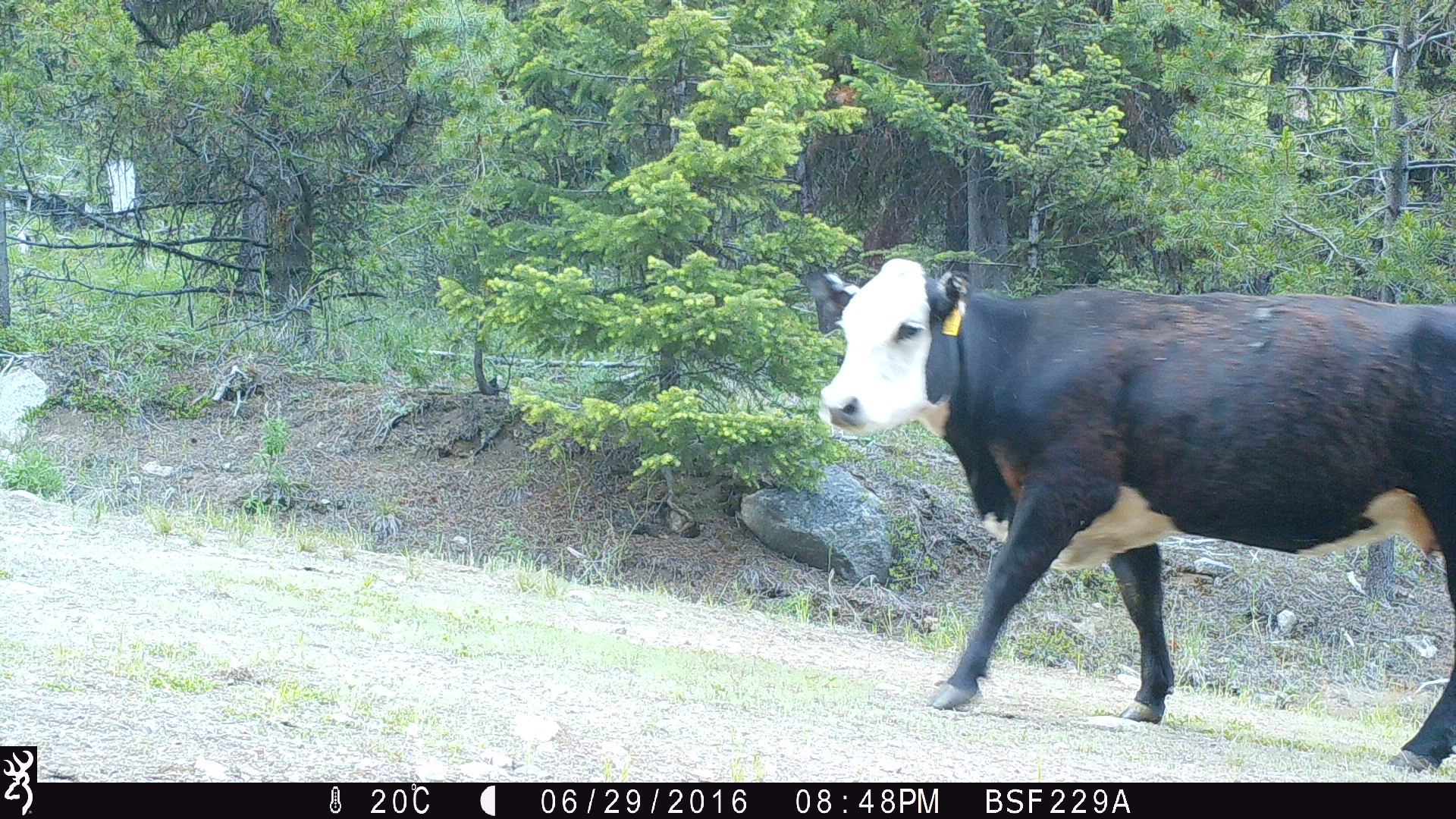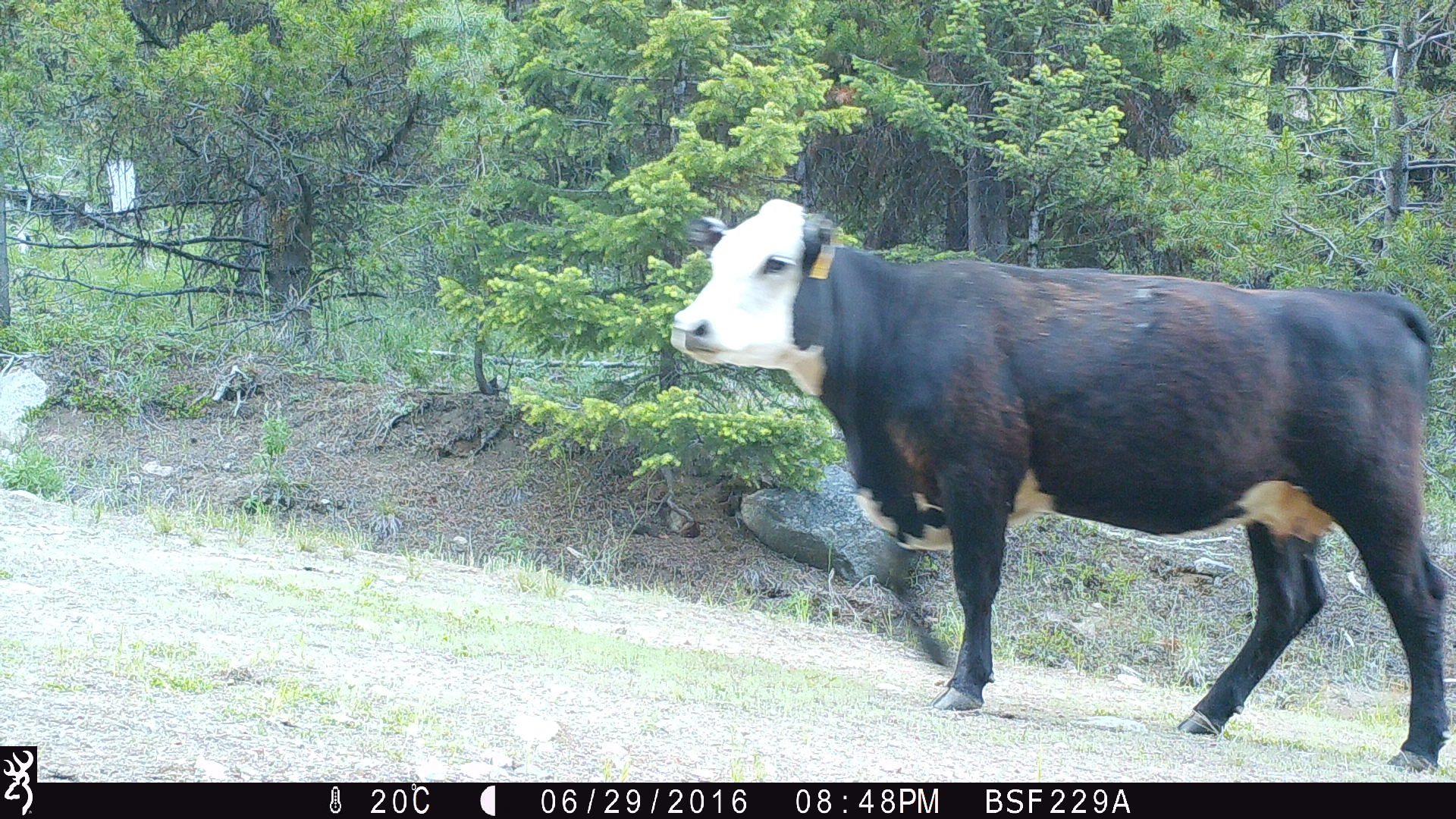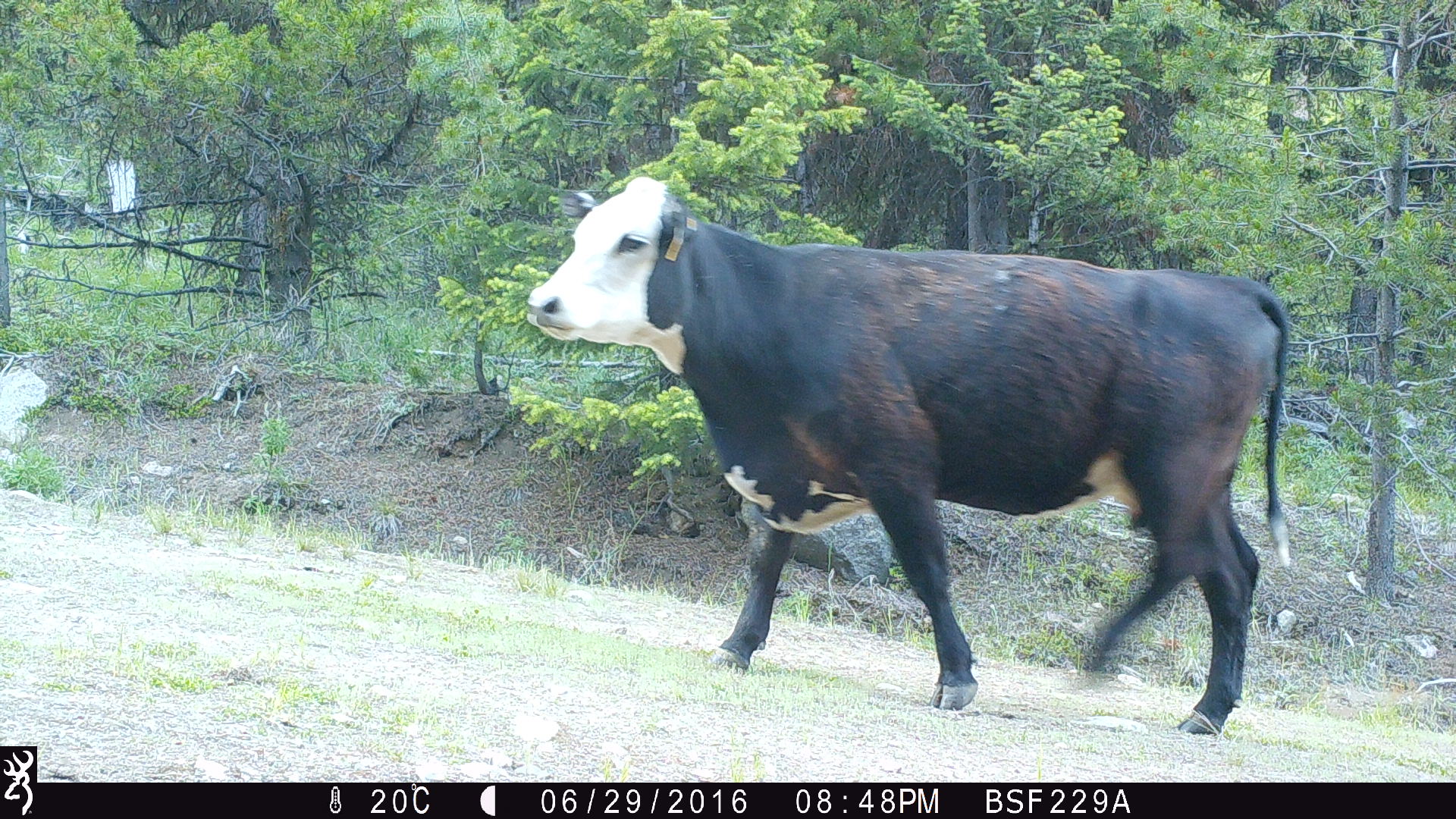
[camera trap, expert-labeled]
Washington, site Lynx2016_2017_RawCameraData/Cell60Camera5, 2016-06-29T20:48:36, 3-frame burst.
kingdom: Animalia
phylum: Chordata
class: Mammalia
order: Artiodactyla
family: Bovidae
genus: Bos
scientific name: Bos taurus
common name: domestic cattle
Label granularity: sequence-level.